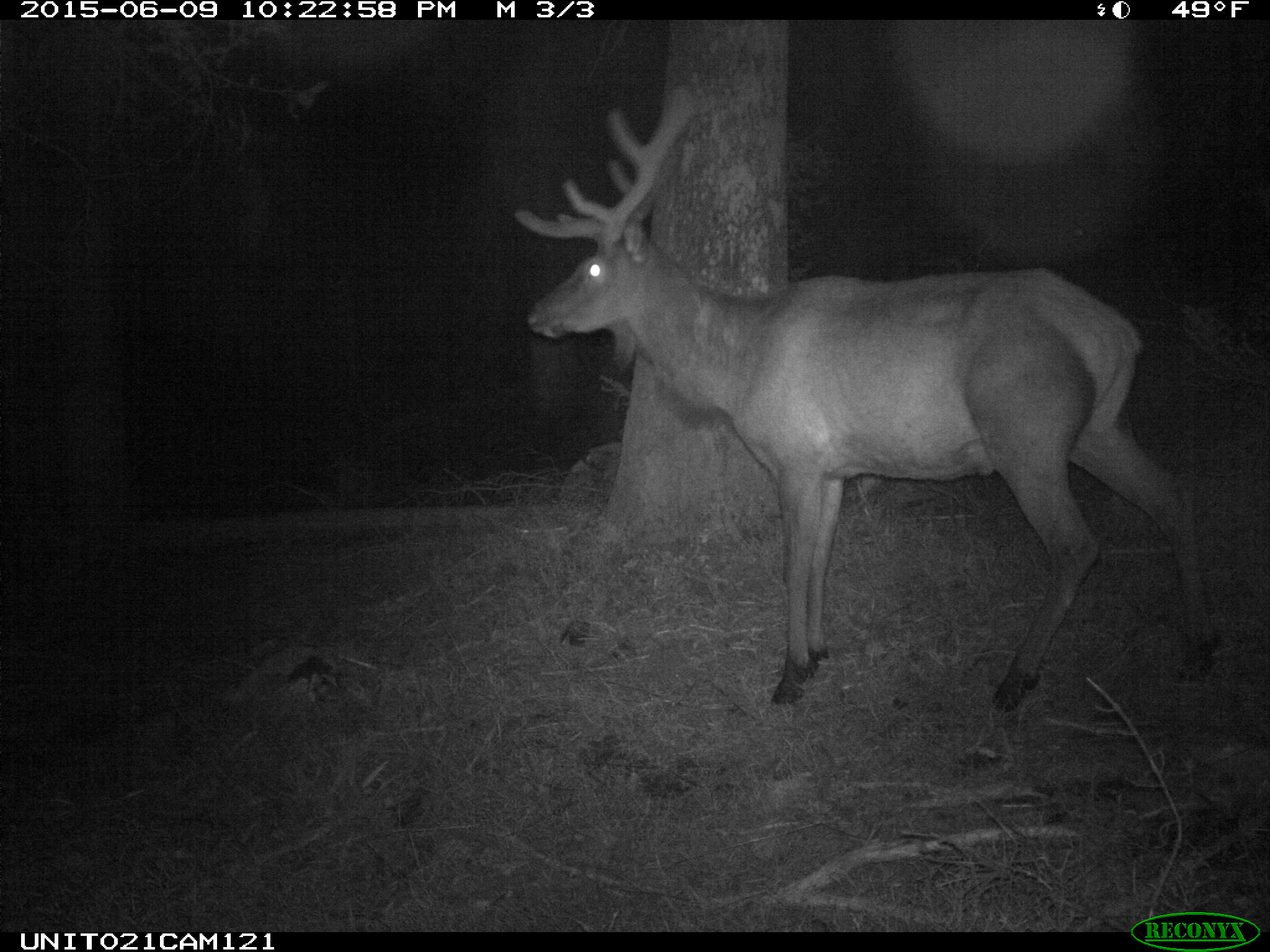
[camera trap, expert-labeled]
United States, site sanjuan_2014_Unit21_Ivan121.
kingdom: Animalia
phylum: Chordata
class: Mammalia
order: Artiodactyla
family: Cervidae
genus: Cervus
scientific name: Cervus elaphus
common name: red deer